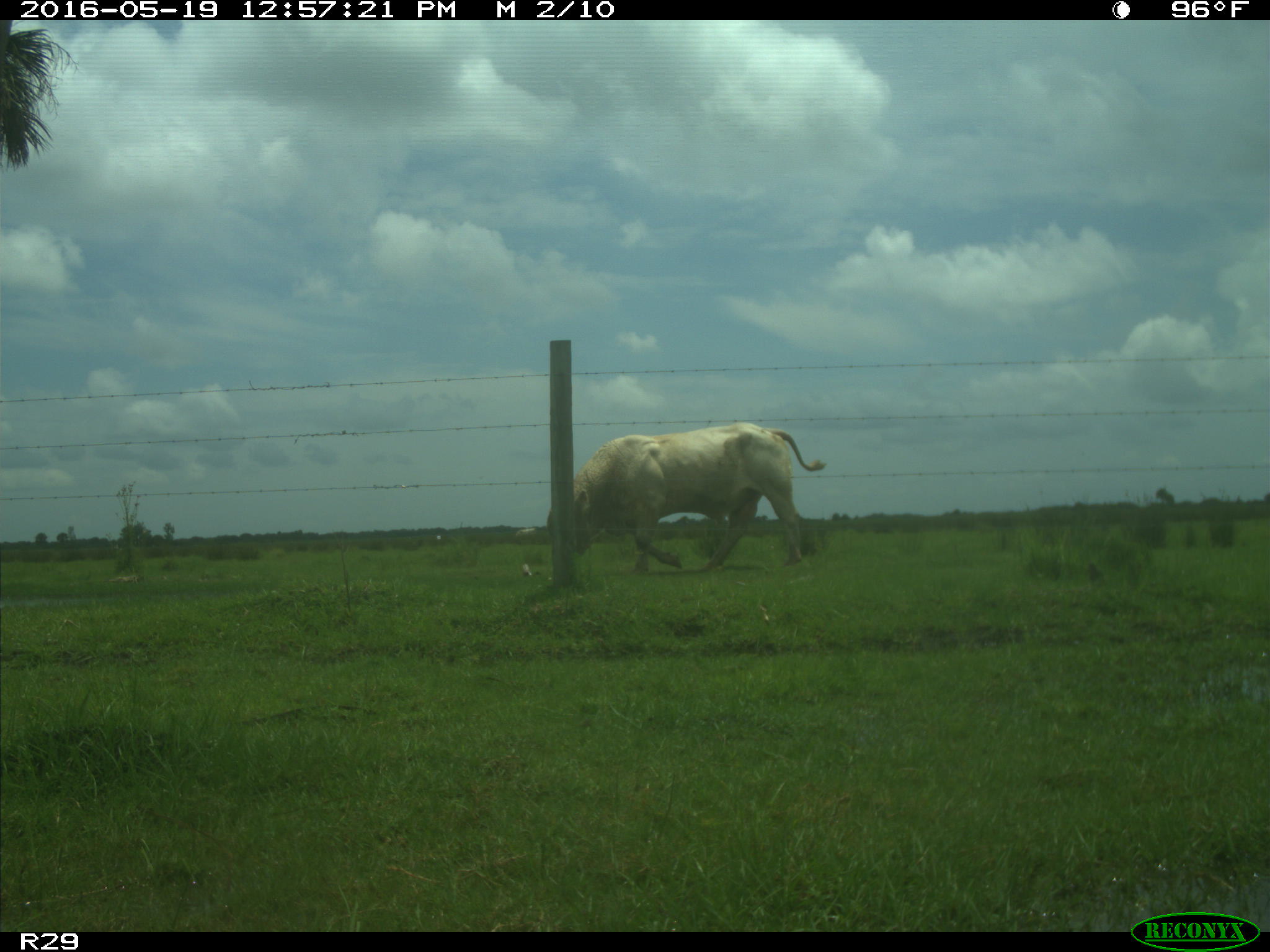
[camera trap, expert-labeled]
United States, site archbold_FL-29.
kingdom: Animalia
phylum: Chordata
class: Mammalia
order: Artiodactyla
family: Bovidae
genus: Bos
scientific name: Bos taurus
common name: domestic cow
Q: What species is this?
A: Bos taurus (domestic cow).